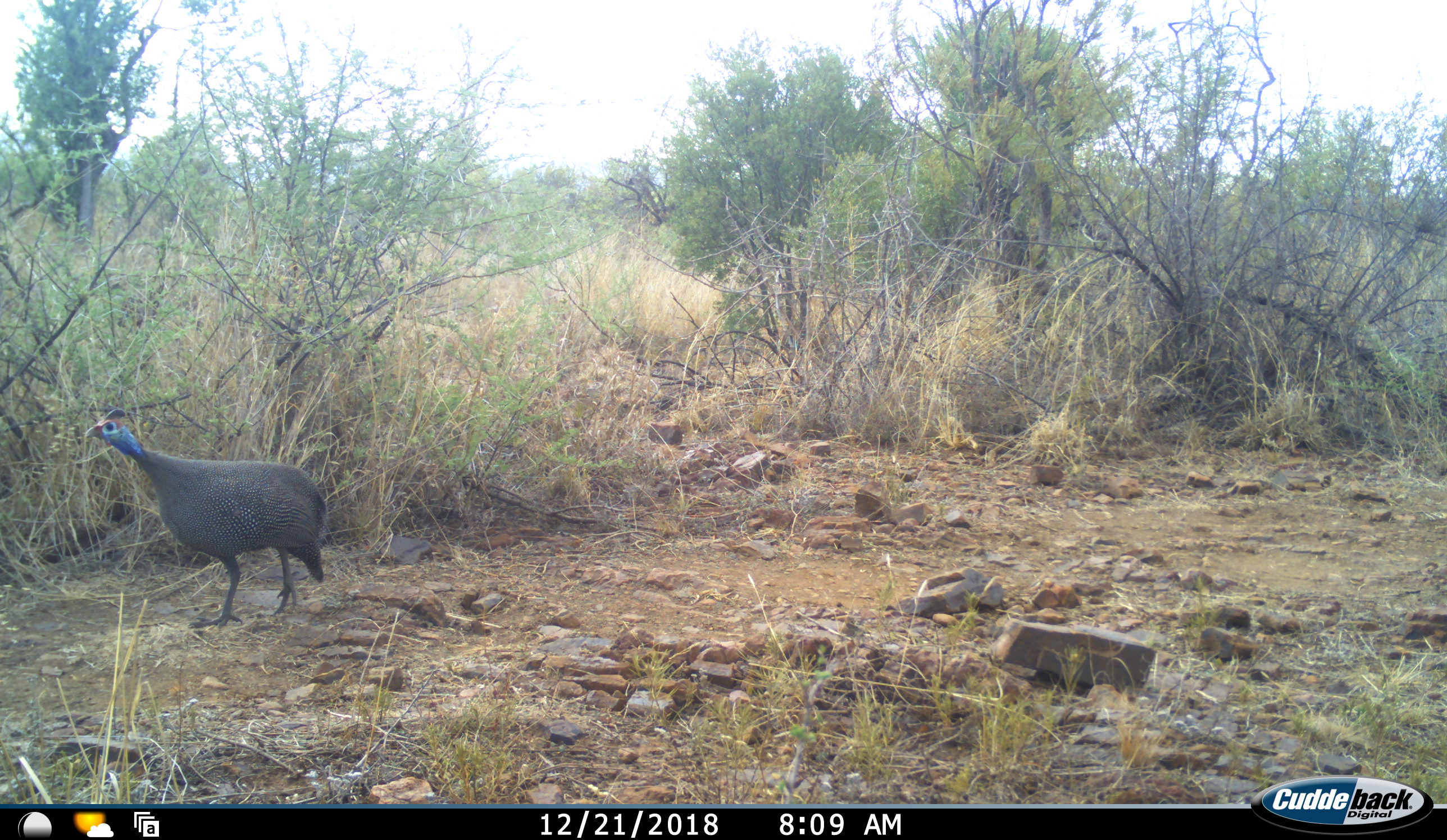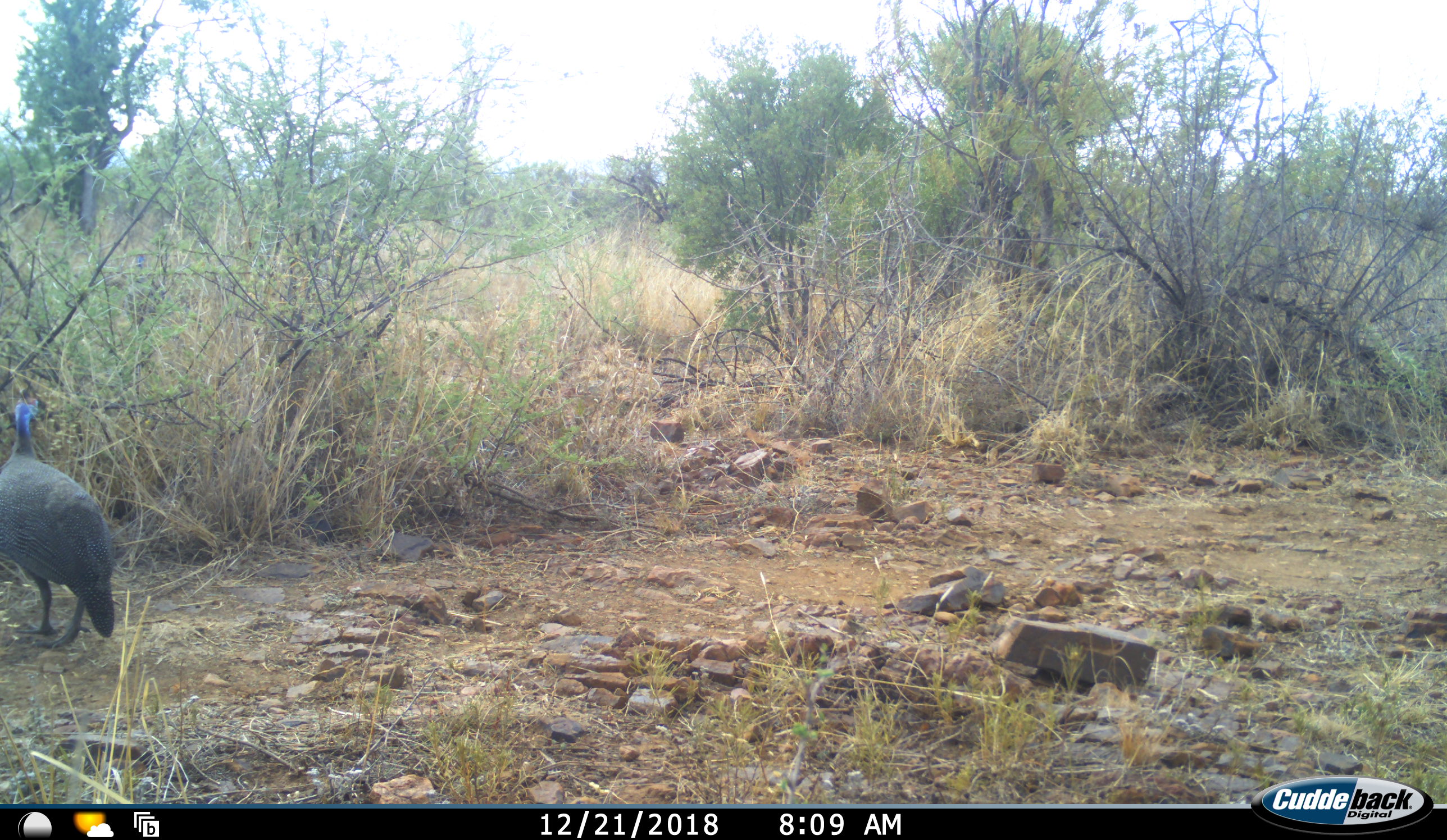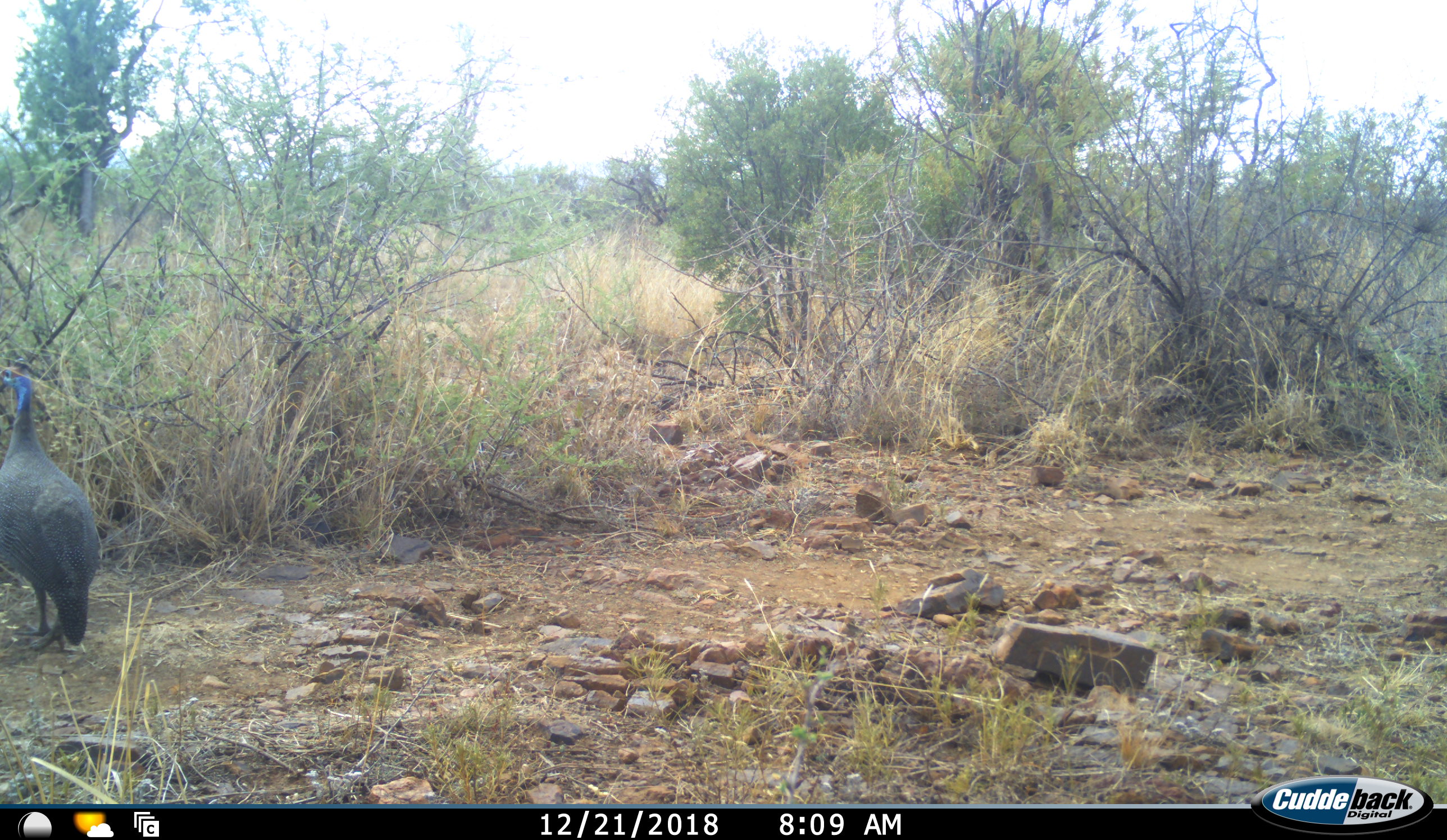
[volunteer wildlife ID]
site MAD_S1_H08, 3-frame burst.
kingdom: Animalia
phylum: Chordata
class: Aves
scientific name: Aves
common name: bird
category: birdother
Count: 1.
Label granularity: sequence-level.